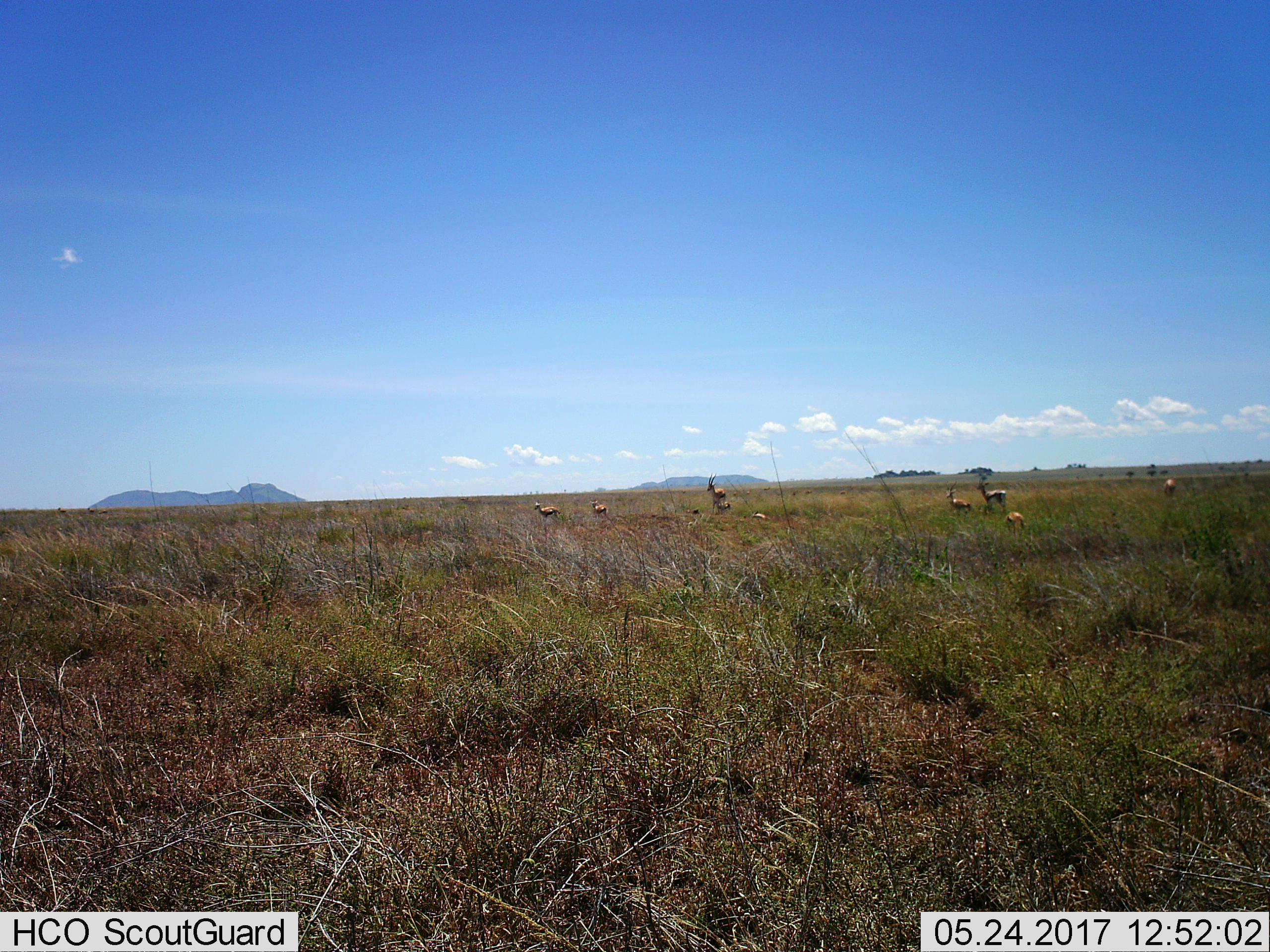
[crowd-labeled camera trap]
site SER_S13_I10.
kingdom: Animalia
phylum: Chordata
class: Mammalia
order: Artiodactyla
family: Bovidae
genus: Eudorcas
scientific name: Eudorcas thomsonii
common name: thomson's gazelle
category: gazellethomsons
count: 9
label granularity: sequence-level